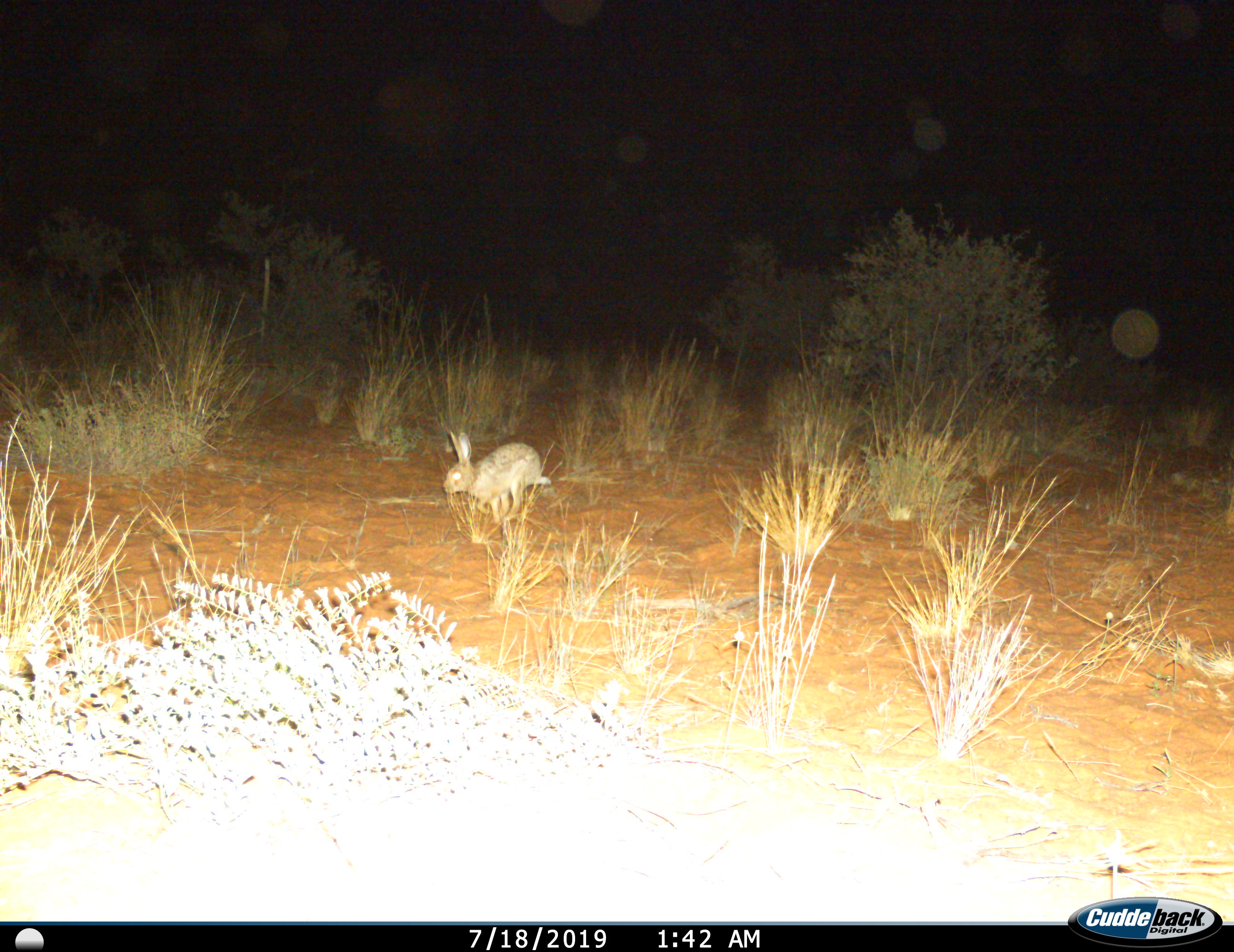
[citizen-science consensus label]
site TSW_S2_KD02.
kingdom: Animalia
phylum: Chordata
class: Mammalia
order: Lagomorpha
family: Leporidae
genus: Lepus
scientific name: Lepus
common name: hare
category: hareunknown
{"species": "hareunknown (hare) (Lepus)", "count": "1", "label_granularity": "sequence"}